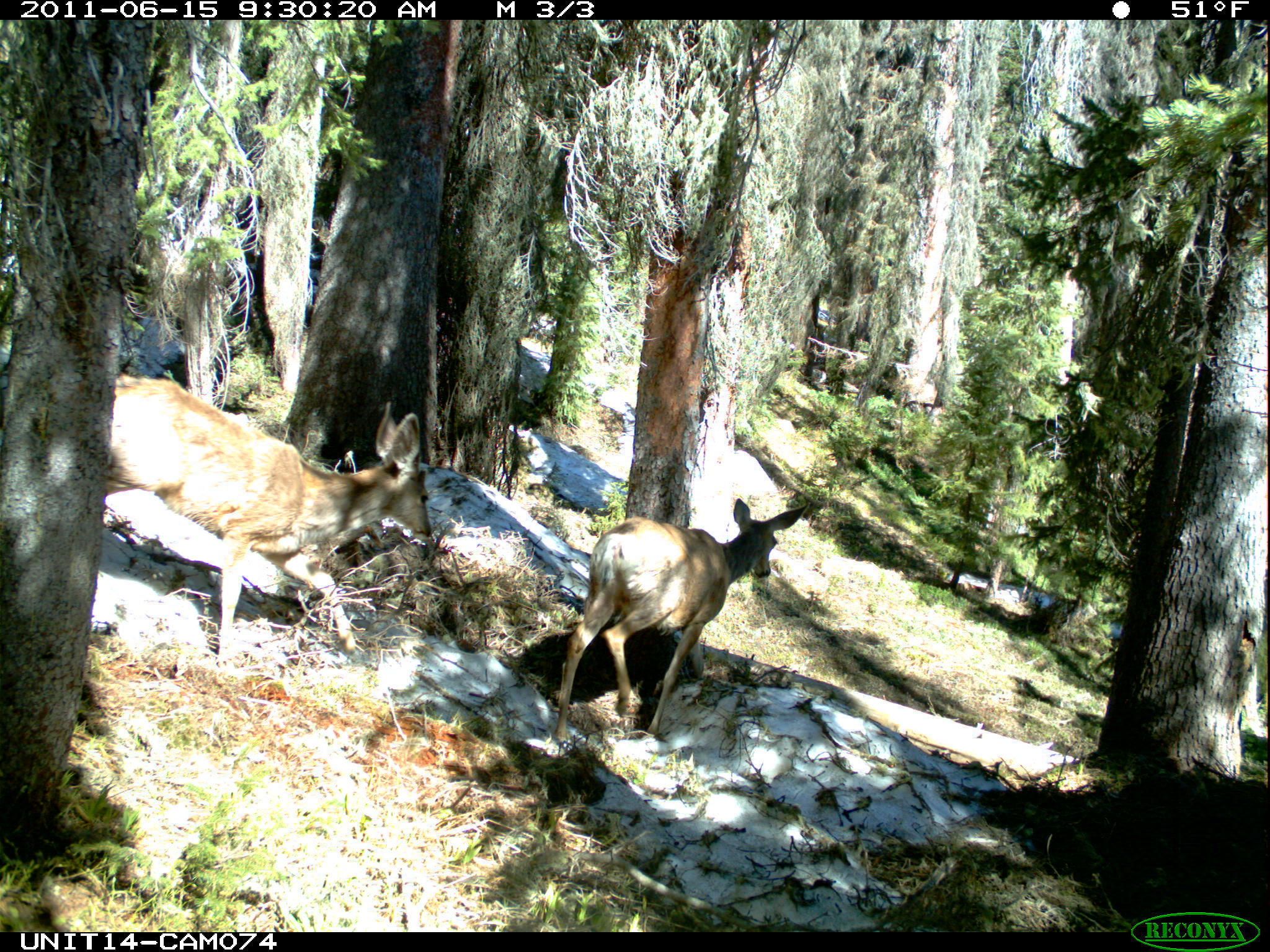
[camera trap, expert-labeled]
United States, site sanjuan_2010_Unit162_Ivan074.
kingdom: Animalia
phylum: Chordata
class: Mammalia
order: Artiodactyla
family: Cervidae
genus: Odocoileus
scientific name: Odocoileus hemionus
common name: mule deer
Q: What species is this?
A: Odocoileus hemionus (mule deer).